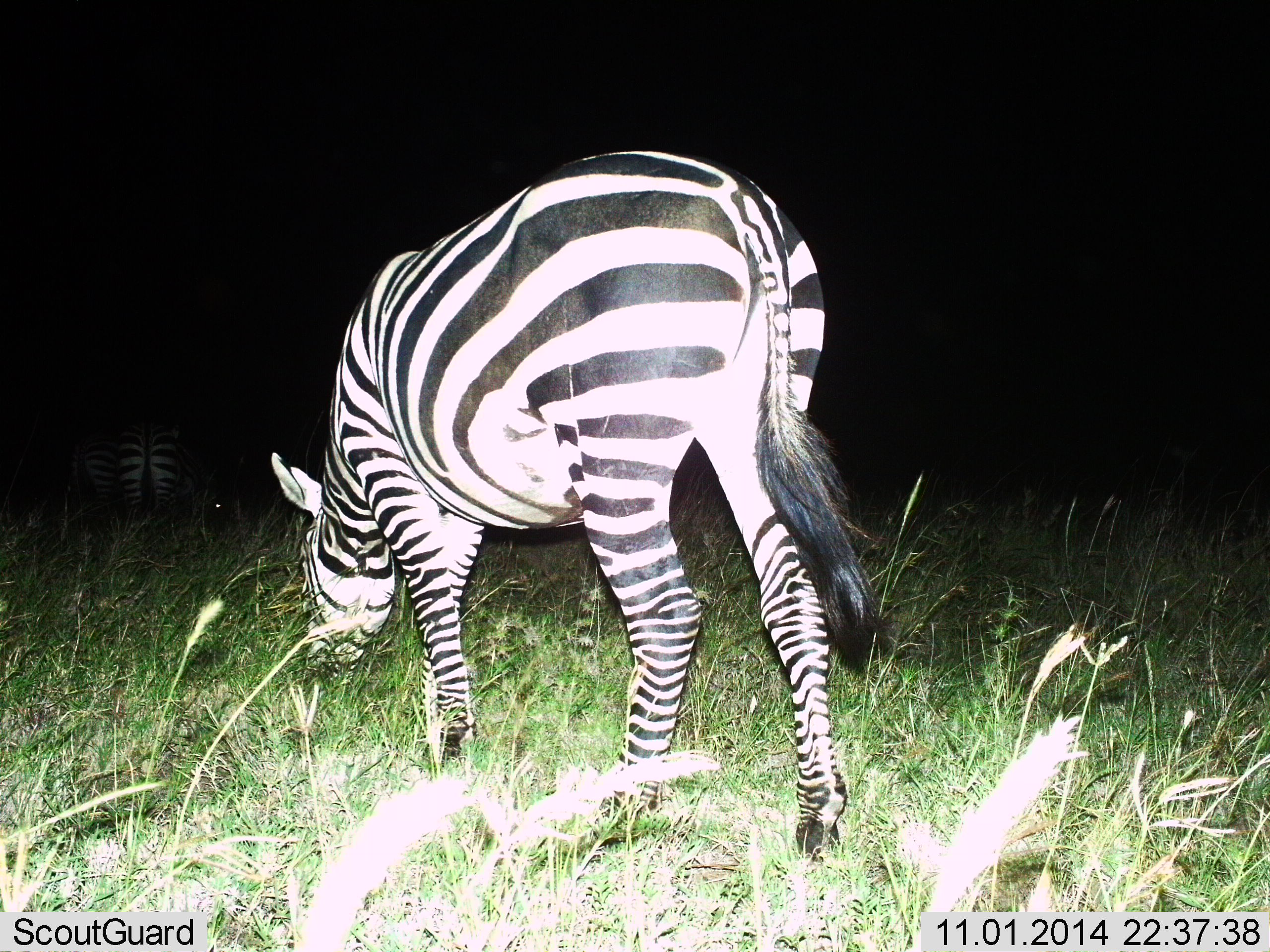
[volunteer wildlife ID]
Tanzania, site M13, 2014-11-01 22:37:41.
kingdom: Animalia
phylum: Chordata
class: Mammalia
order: Perissodactyla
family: Equidae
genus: Equus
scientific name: Equus quagga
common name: plains zebra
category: zebra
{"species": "zebra (plains zebra) (Equus quagga)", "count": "2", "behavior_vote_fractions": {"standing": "20%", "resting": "0%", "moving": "30%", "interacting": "0%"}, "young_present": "0%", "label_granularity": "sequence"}